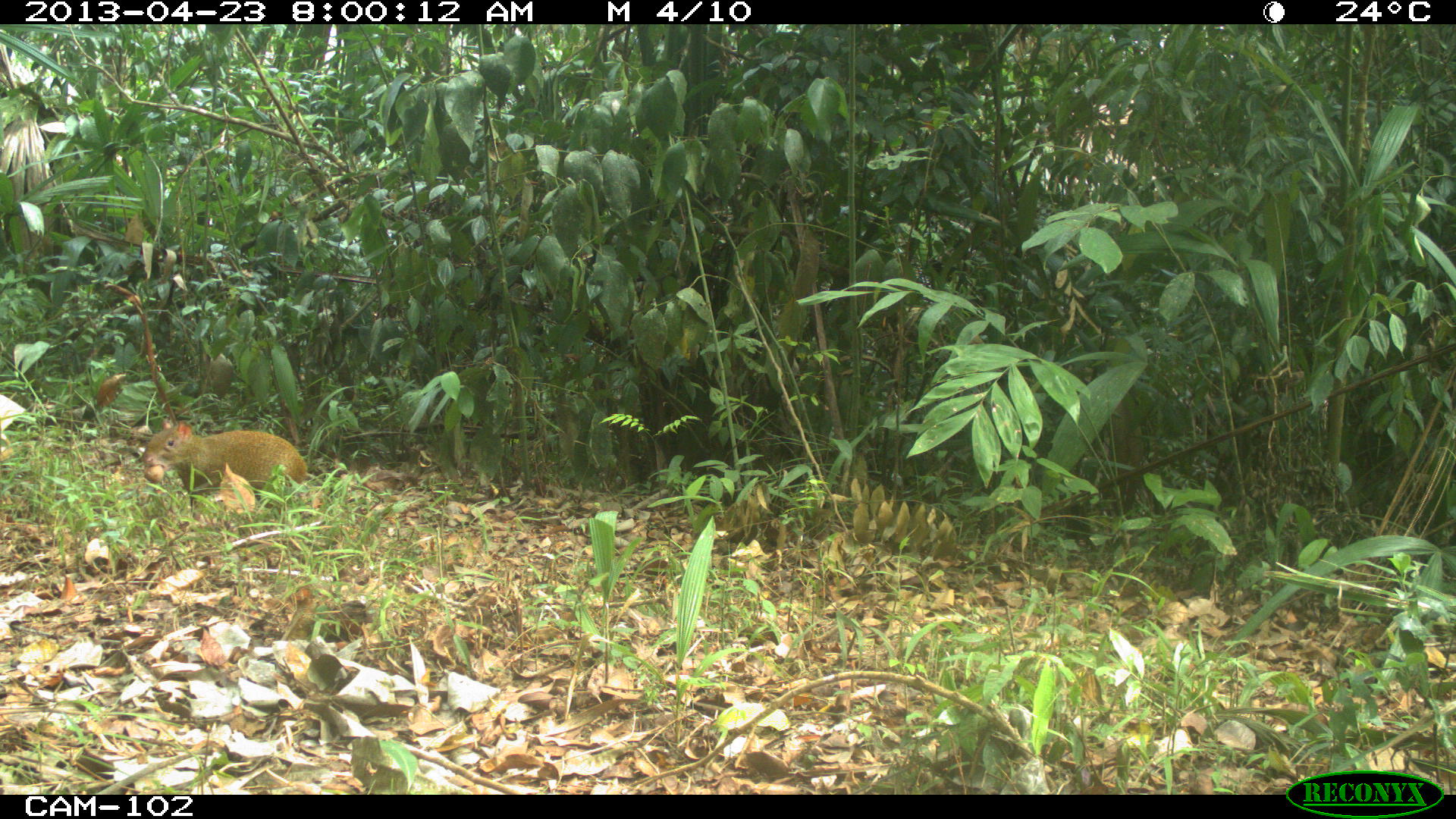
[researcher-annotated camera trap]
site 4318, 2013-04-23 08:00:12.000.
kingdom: Animalia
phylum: Chordata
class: Mammalia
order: Rodentia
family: Dasyproctidae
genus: Dasyprocta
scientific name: Dasyprocta punctata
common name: central american agouti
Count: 1.